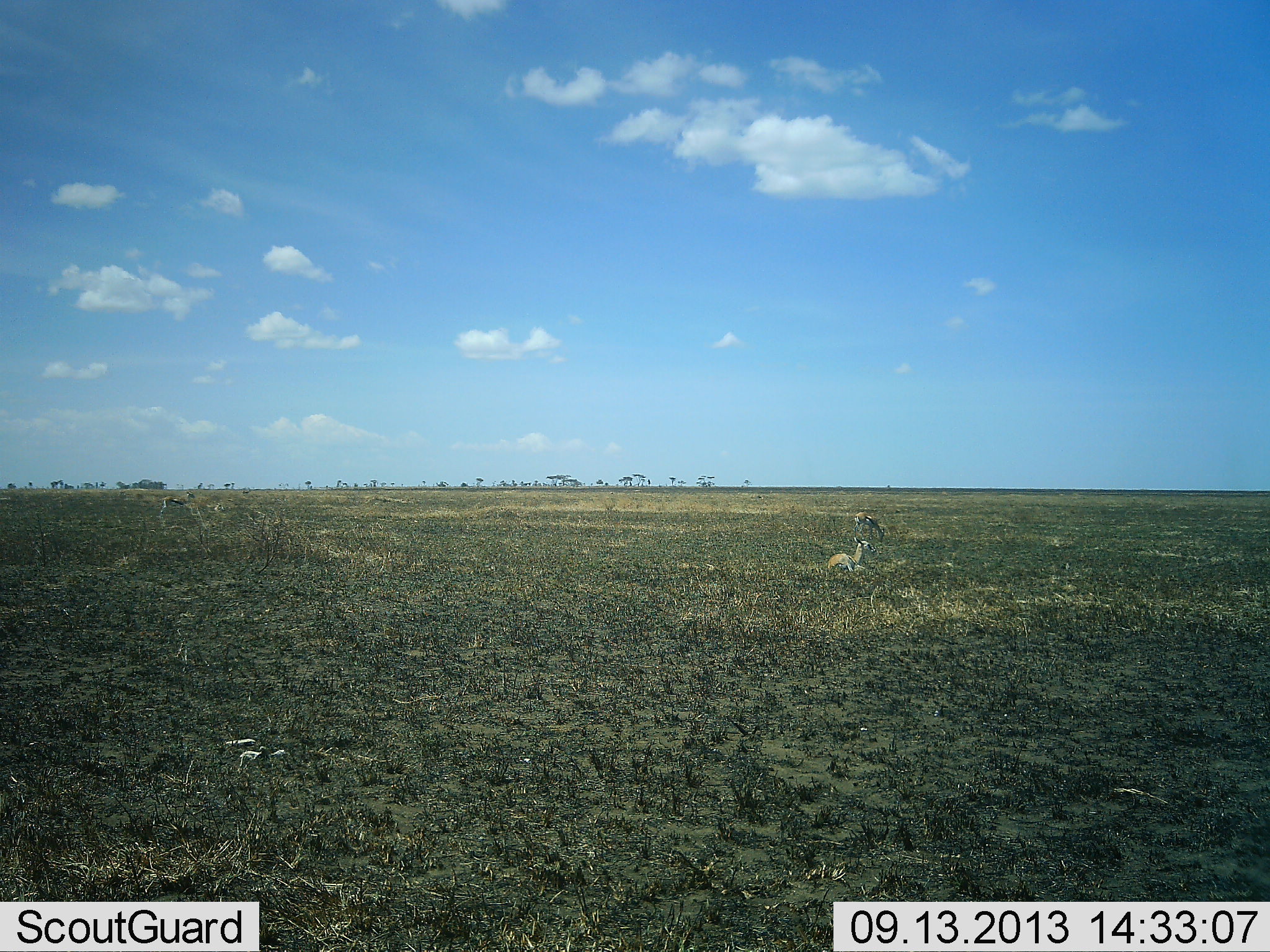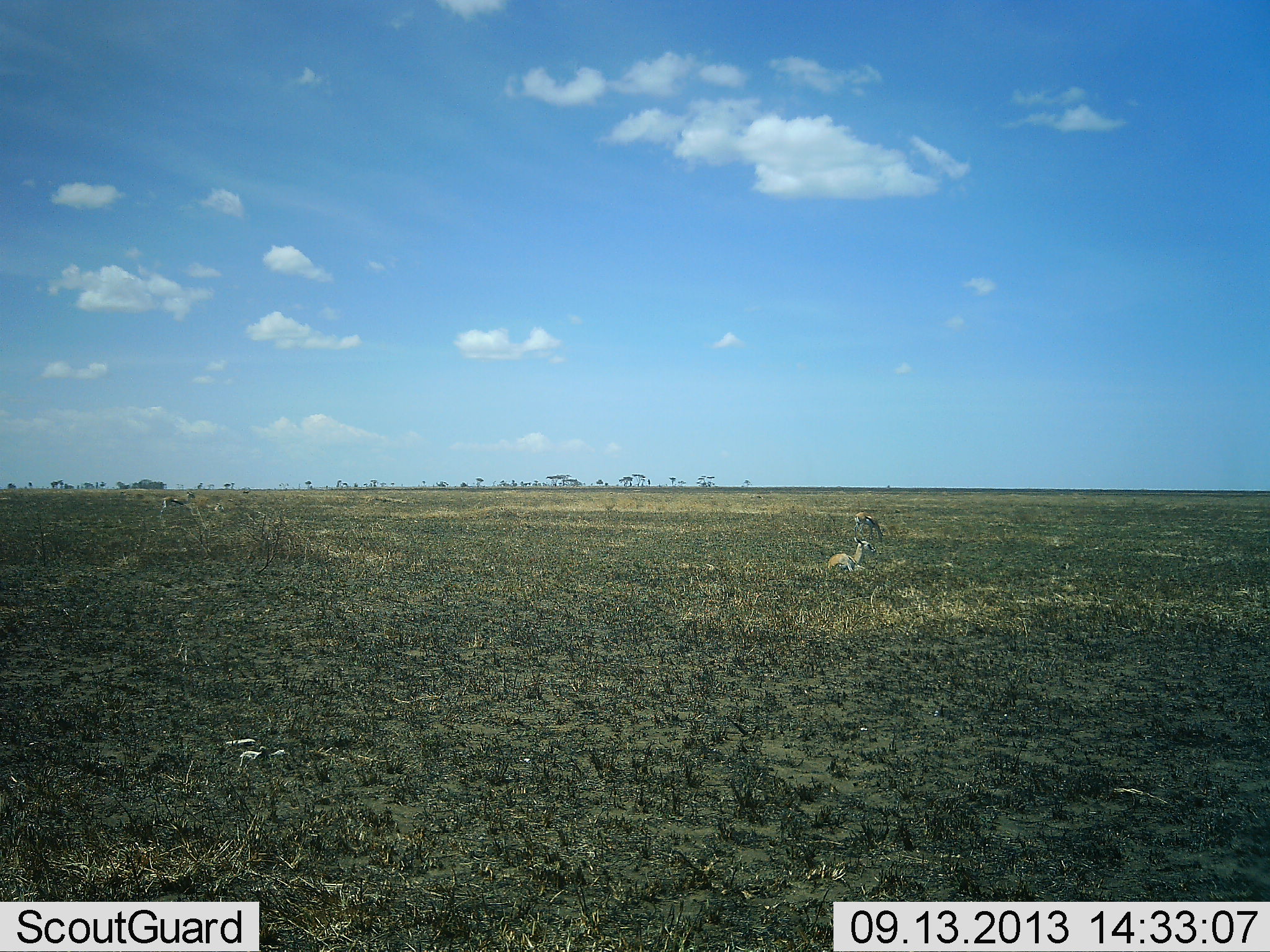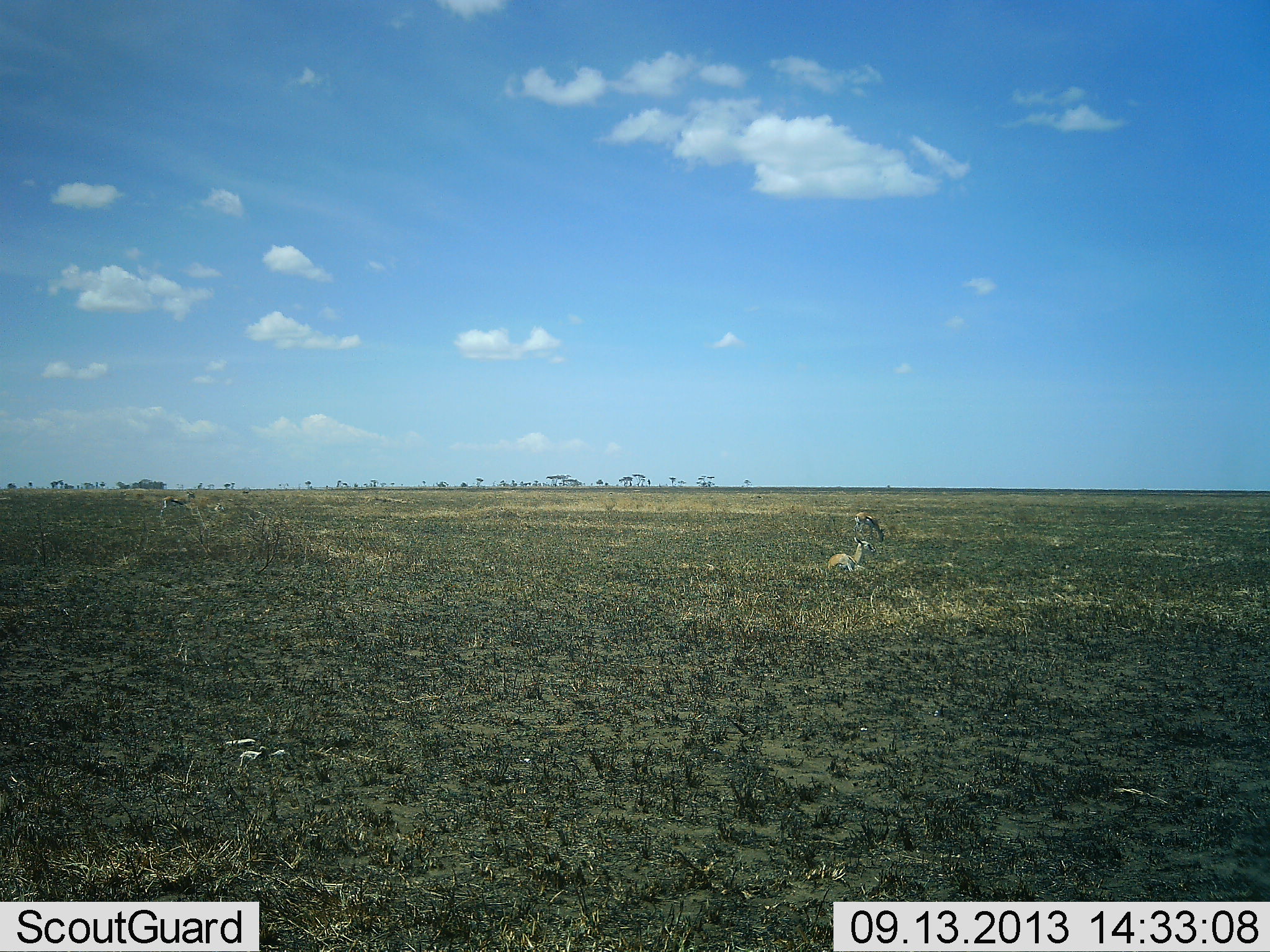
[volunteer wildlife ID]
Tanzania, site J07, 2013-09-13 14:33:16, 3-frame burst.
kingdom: Animalia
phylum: Chordata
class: Mammalia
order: Artiodactyla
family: Bovidae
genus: Eudorcas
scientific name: Eudorcas thomsonii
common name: thomson's gazelle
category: gazellethomsons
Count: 3.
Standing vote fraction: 61%.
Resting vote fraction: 83%.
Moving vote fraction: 4%.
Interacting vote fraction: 0%.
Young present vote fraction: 0%.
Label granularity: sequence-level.